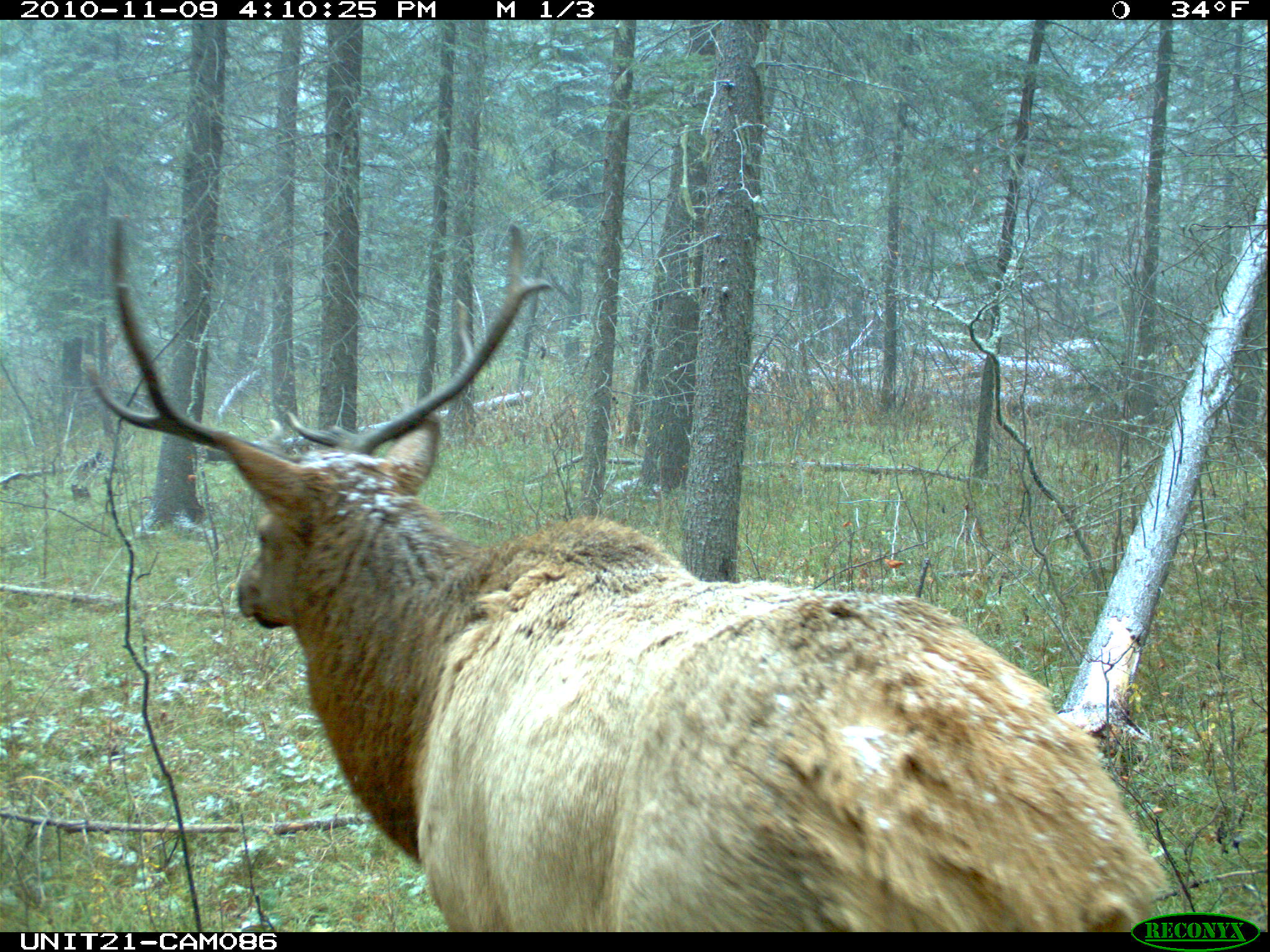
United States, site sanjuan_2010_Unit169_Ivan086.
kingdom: Animalia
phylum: Chordata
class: Mammalia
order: Artiodactyla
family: Cervidae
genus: Cervus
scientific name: Cervus elaphus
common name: red deer